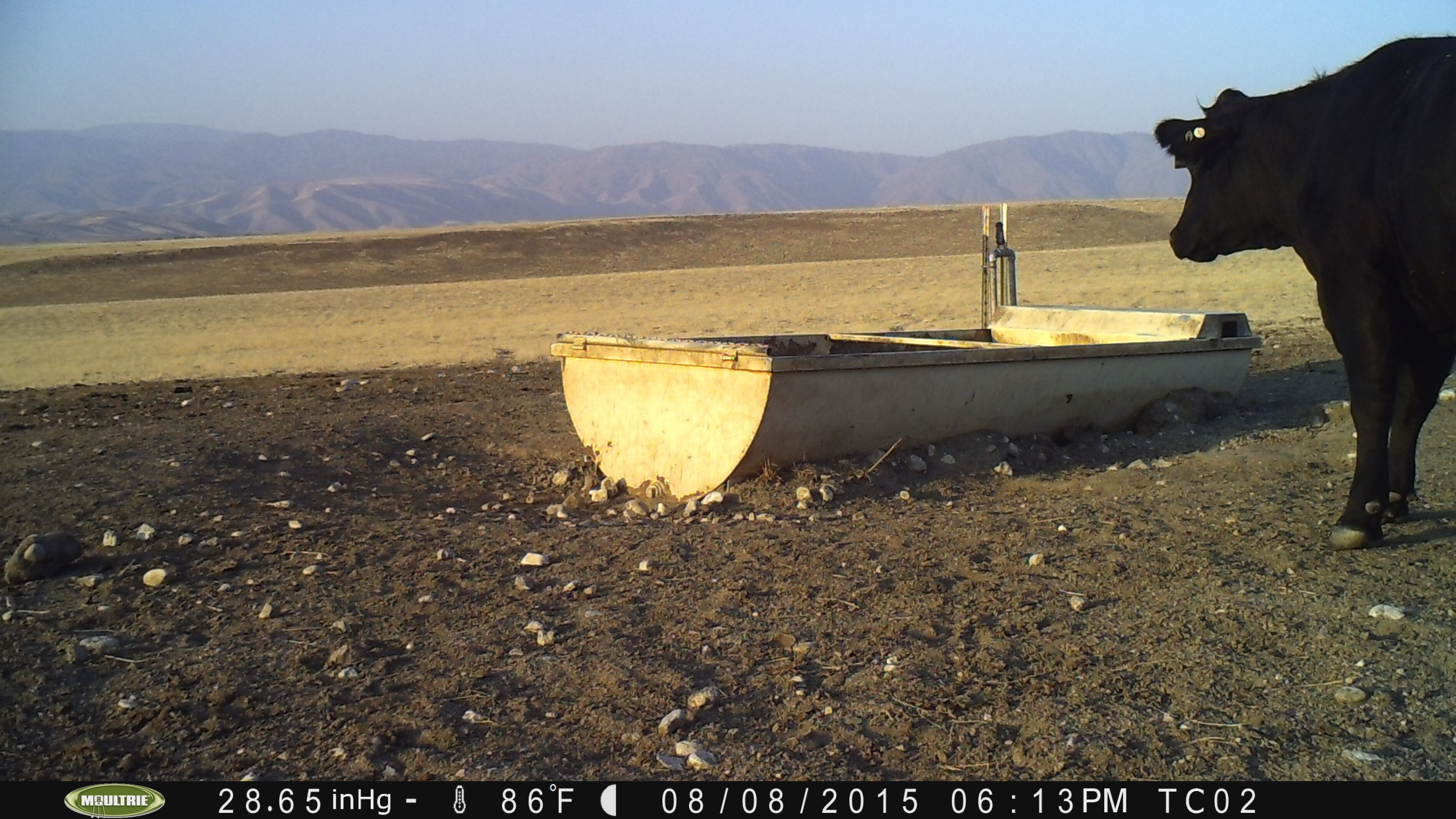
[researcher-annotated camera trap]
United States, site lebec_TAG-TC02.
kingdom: Animalia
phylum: Chordata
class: Mammalia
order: Artiodactyla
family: Bovidae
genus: Bos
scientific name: Bos taurus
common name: domestic cow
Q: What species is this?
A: Bos taurus (domestic cow).